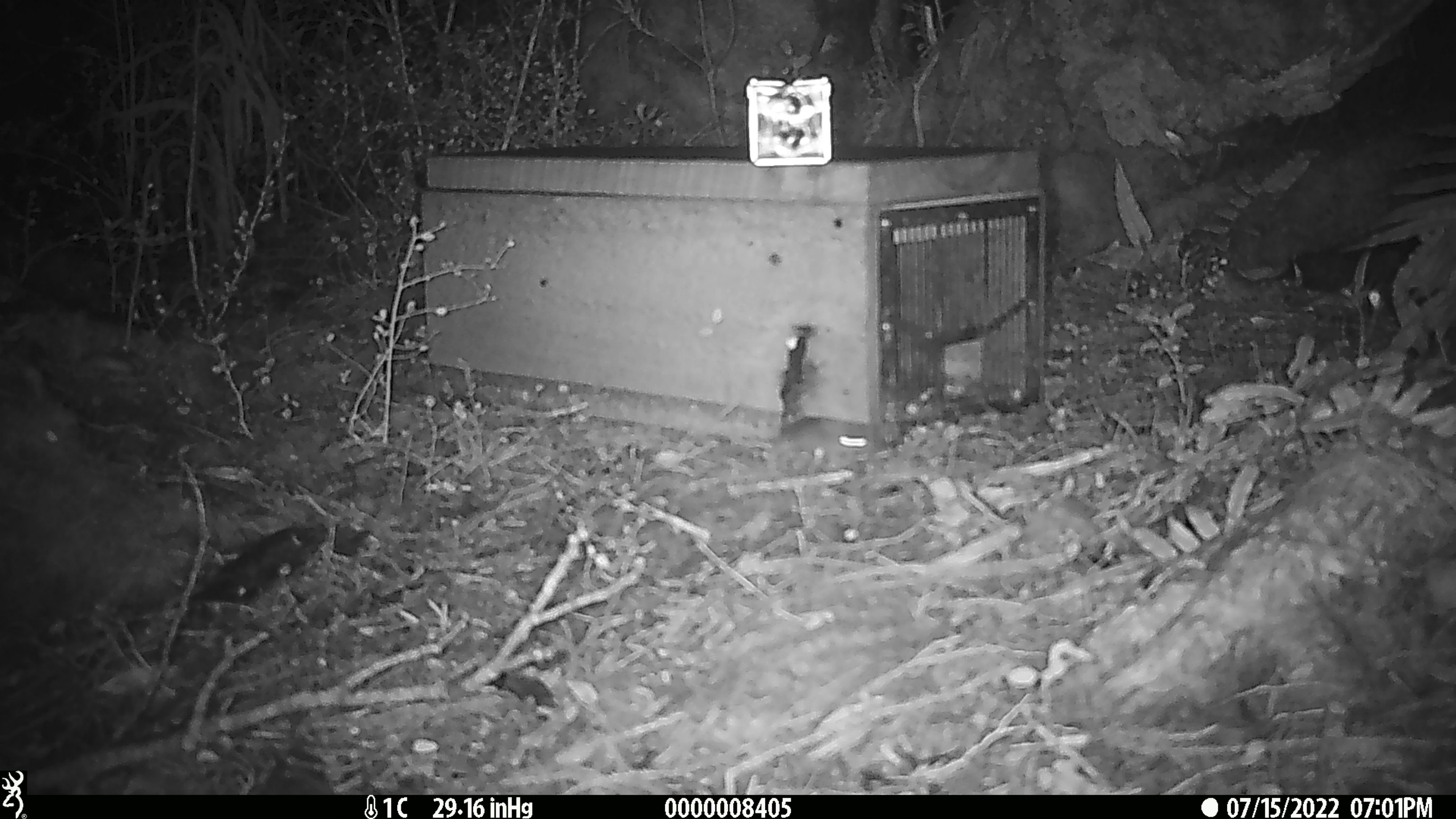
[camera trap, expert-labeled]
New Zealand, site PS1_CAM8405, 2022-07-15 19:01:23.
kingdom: Animalia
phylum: Chordata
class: Mammalia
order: Rodentia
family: Muridae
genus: Mus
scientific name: Mus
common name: mouse